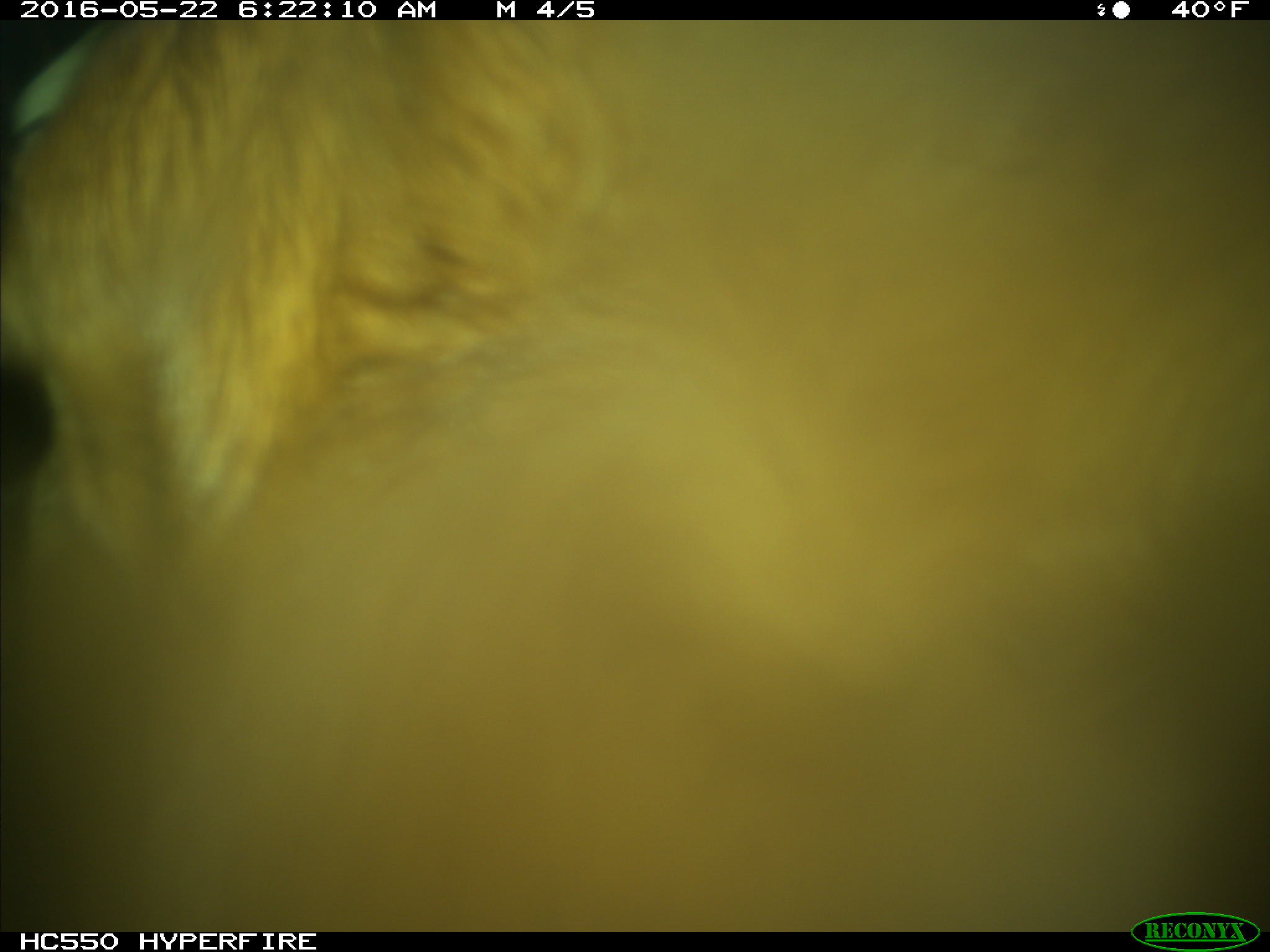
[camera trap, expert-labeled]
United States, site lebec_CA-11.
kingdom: Animalia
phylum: Chordata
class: Mammalia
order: Artiodactyla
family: Bovidae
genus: Bos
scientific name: Bos taurus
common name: domestic cow